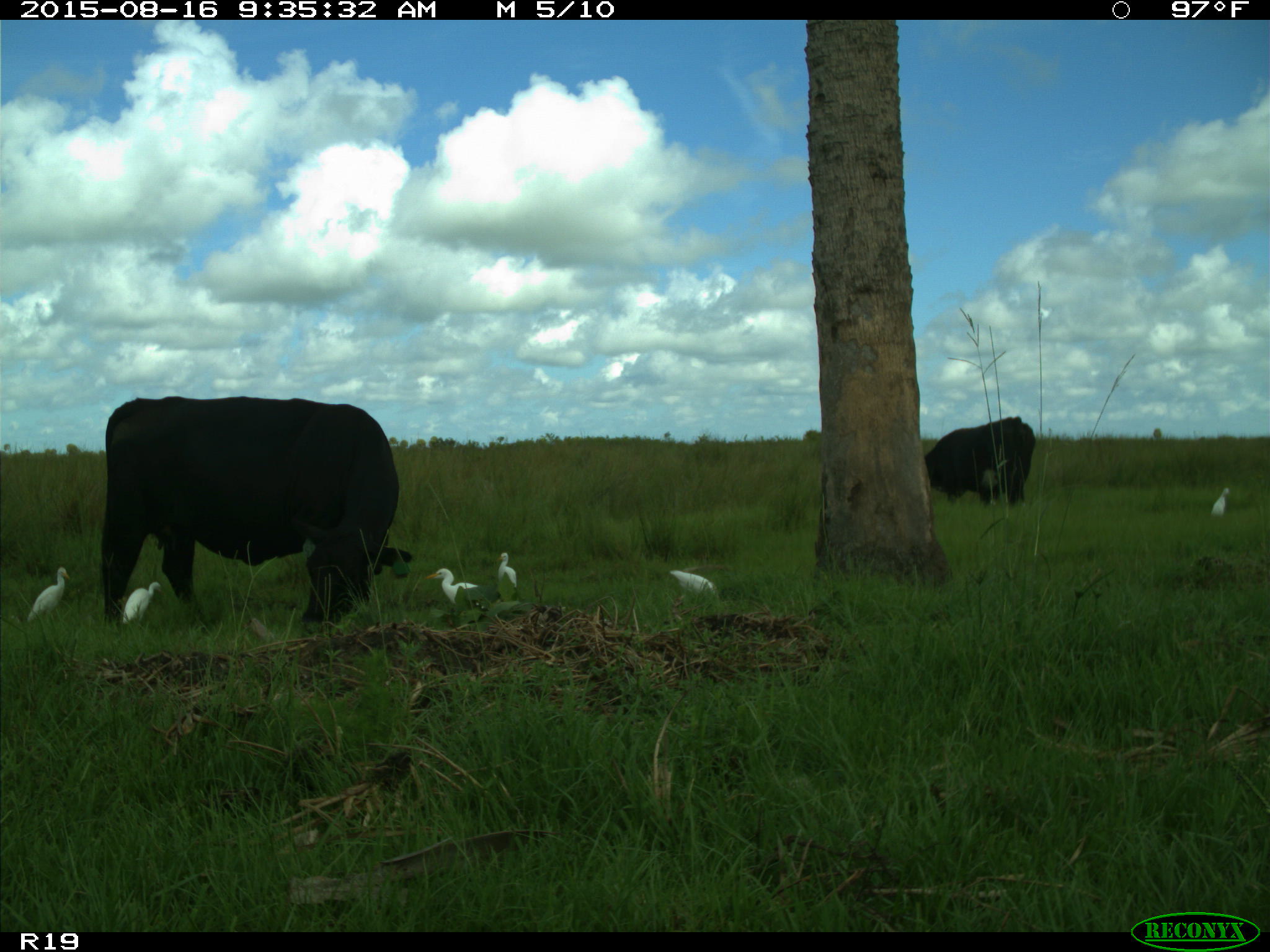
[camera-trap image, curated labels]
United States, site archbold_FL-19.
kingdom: Animalia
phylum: Chordata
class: Mammalia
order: Artiodactyla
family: Bovidae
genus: Bos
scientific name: Bos taurus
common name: domestic cow